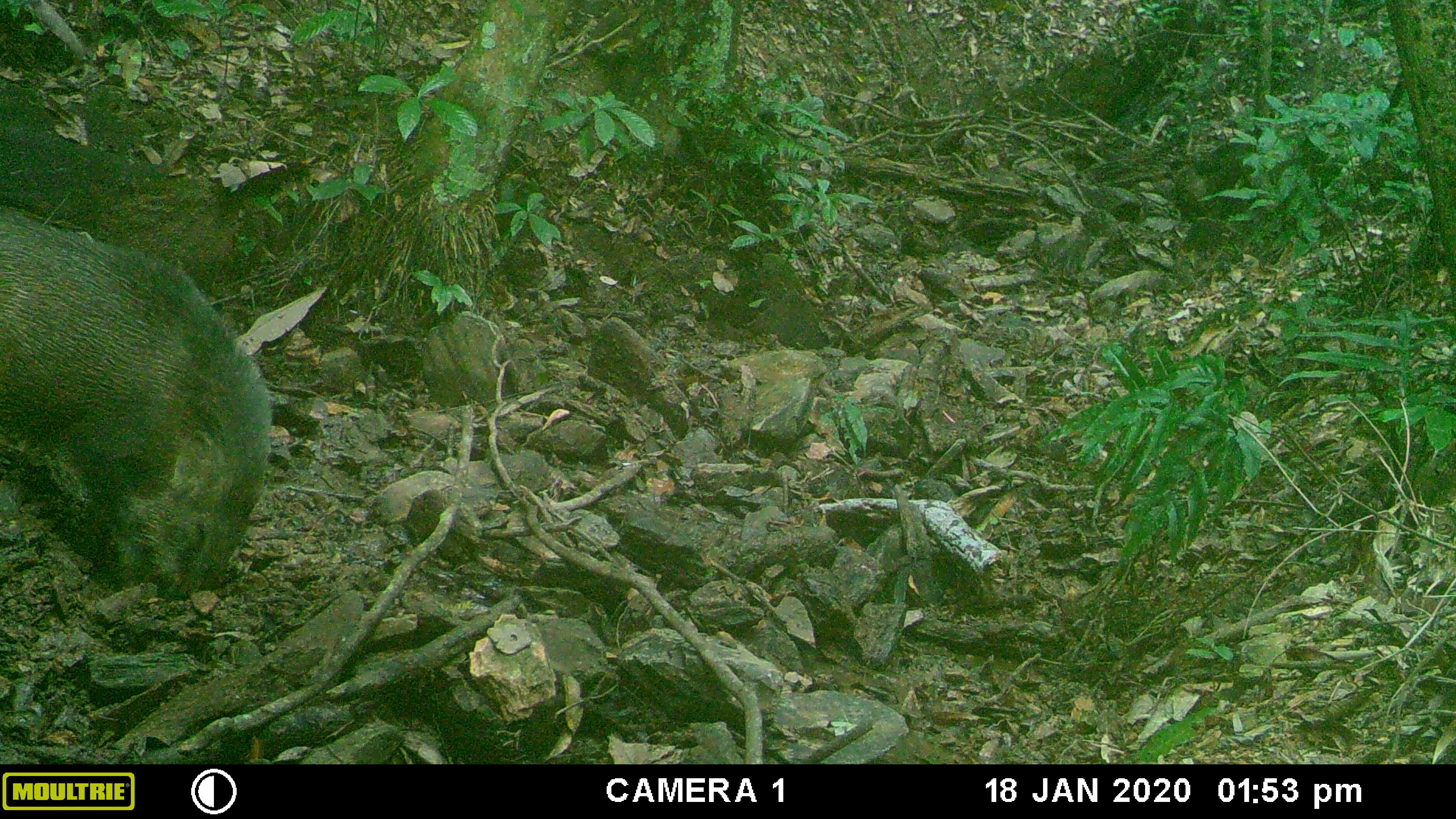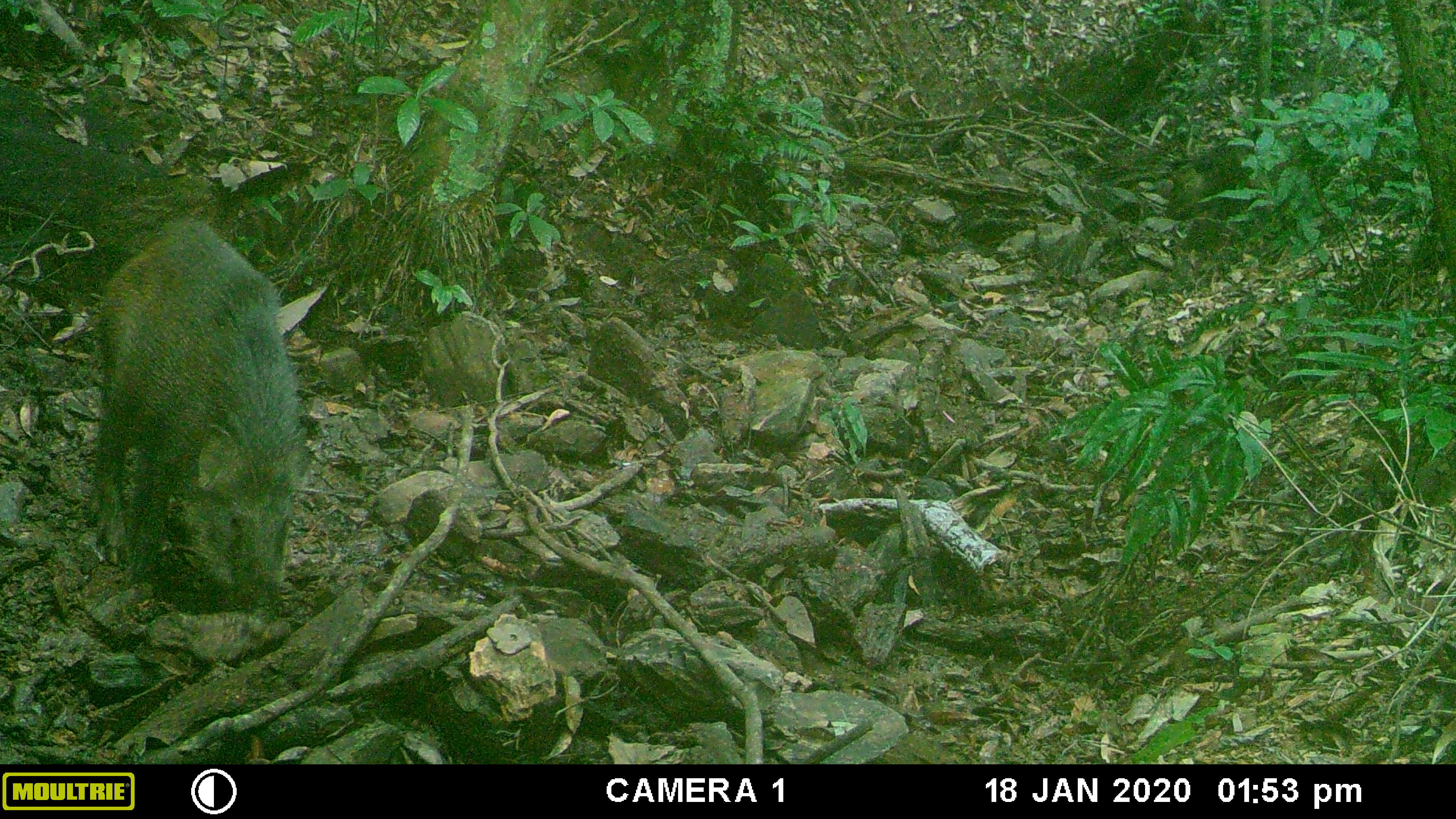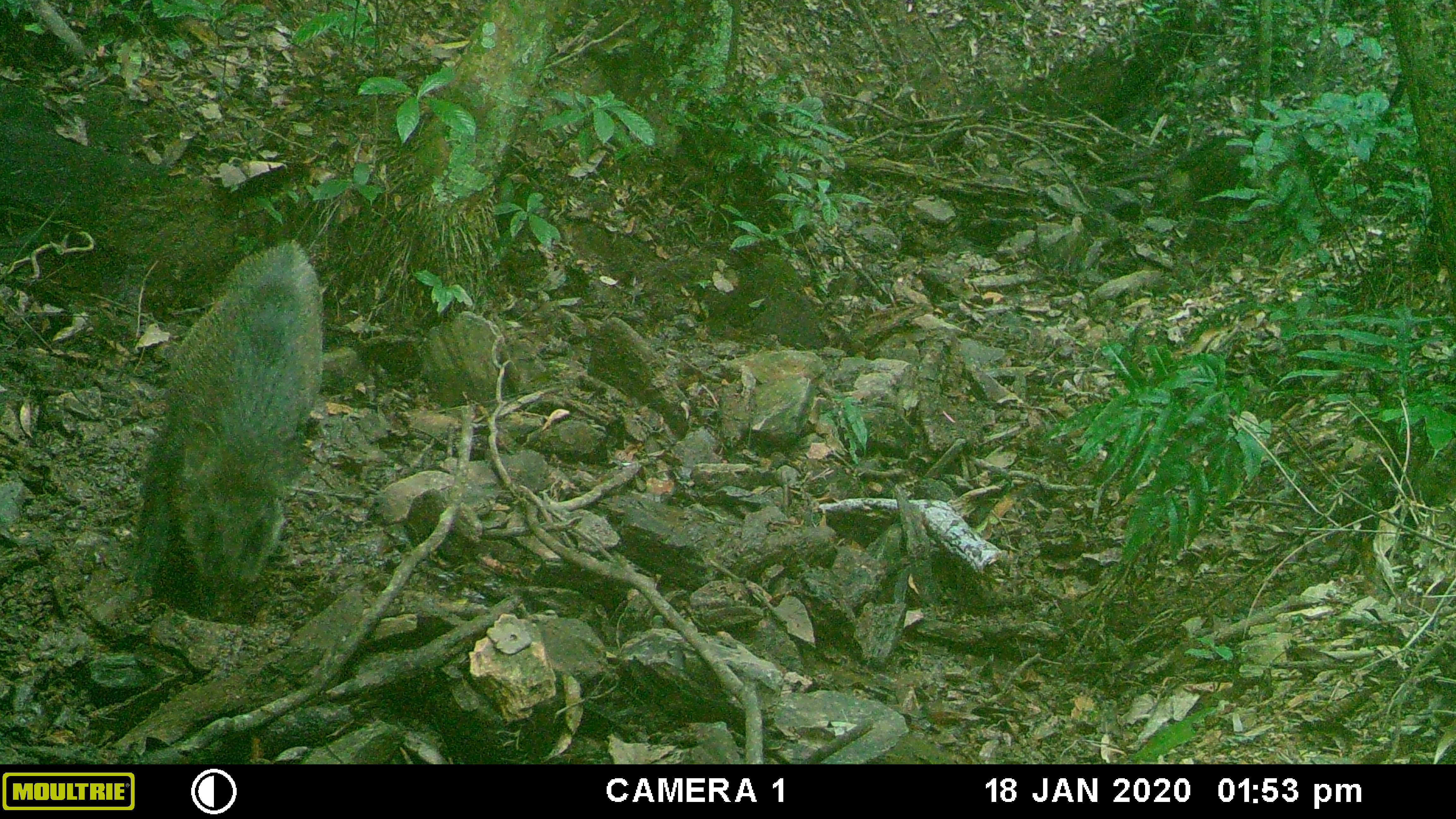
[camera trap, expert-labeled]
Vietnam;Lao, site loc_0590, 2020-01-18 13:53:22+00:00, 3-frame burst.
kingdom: Animalia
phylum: Chordata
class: Mammalia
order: Artiodactyla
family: Suidae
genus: Sus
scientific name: Sus scrofa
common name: eurasian wild pig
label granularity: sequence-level